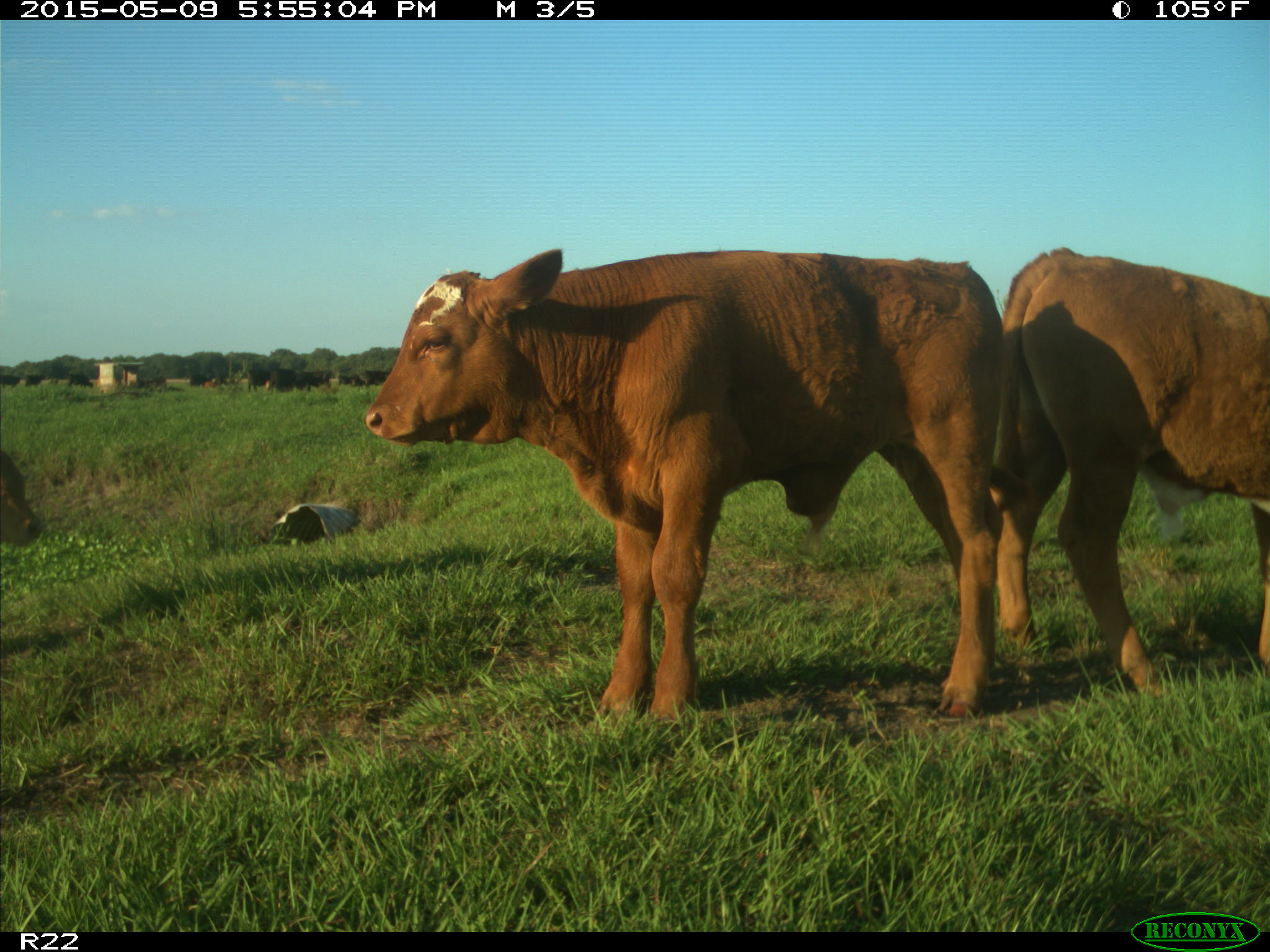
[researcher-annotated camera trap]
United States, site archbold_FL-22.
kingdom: Animalia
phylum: Chordata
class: Mammalia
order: Artiodactyla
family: Bovidae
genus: Bos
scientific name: Bos taurus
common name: domestic cow